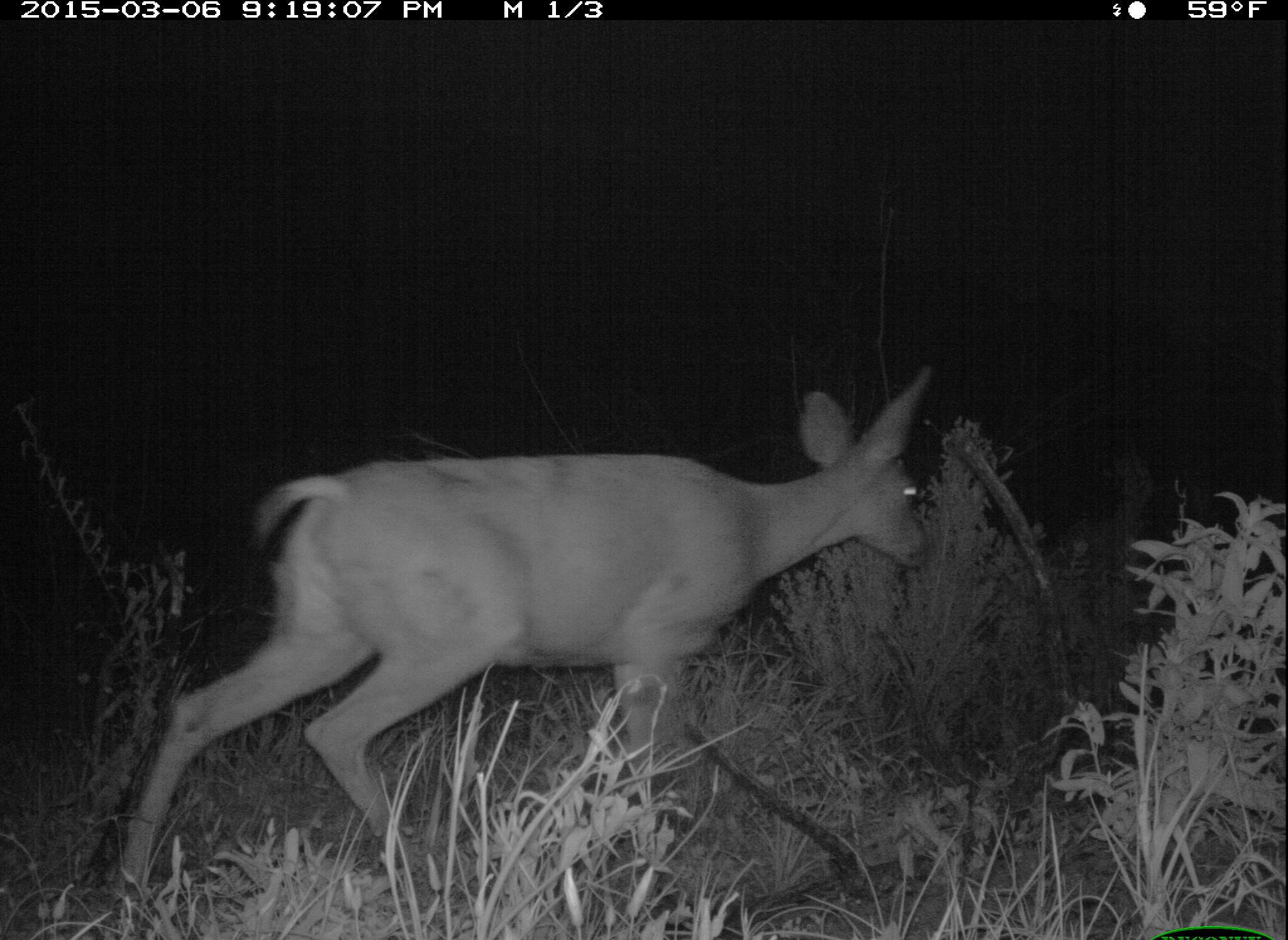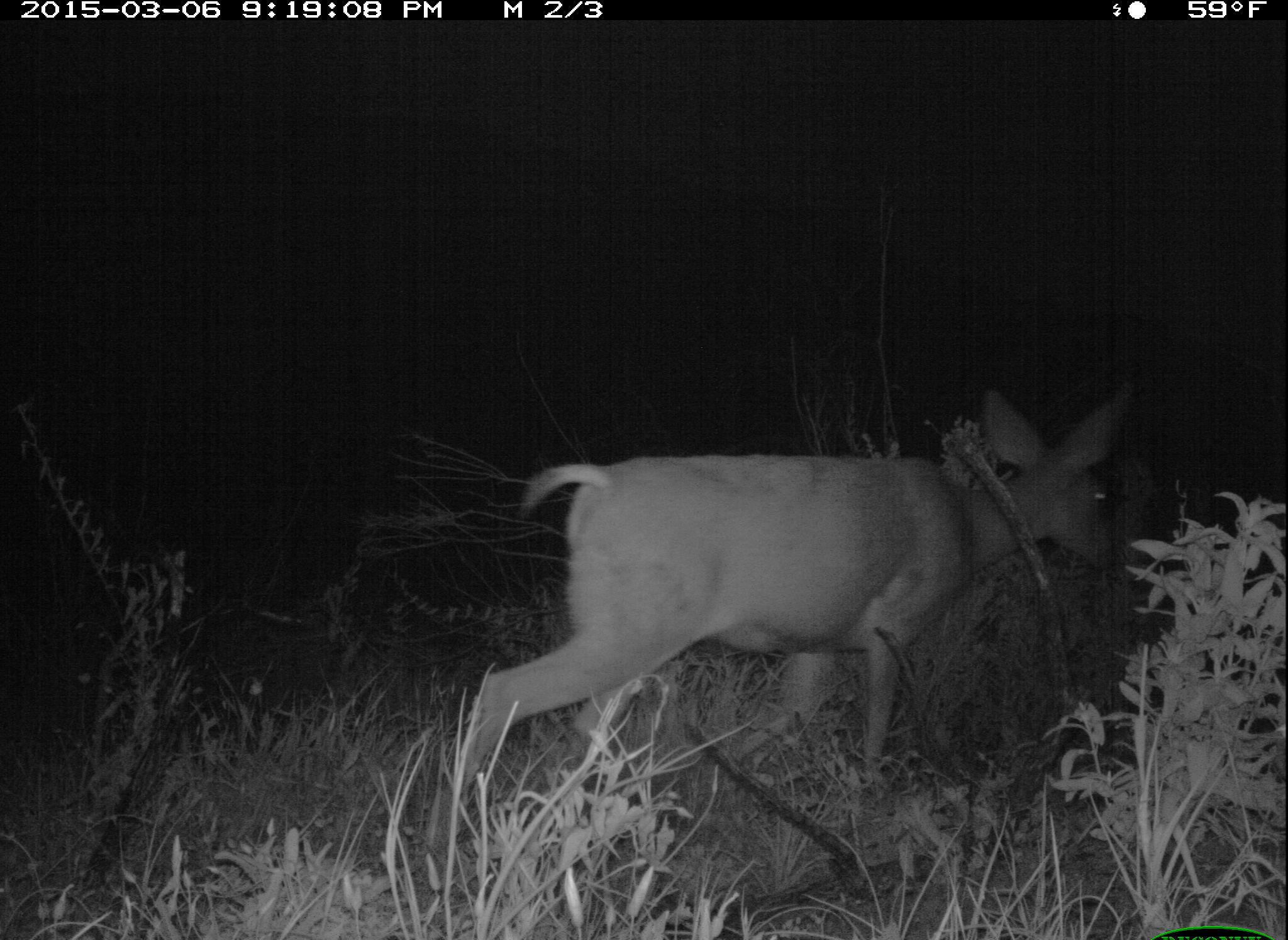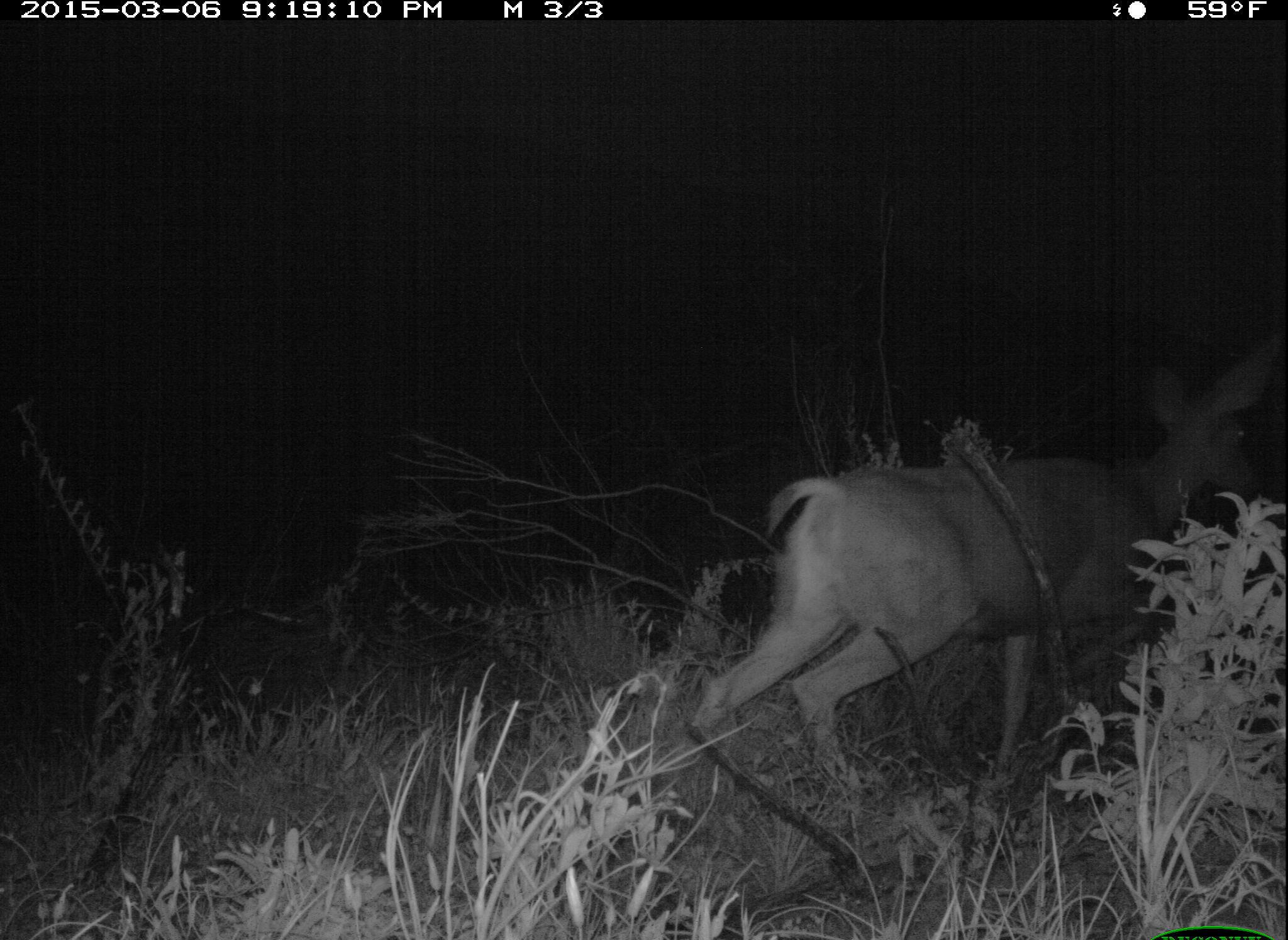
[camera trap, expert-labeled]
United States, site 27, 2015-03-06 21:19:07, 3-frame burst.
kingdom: Animalia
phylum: Chordata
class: Mammalia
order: Artiodactyla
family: Cervidae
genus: Odocoileus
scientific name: Odocoileus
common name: deer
Deer (Odocoileus).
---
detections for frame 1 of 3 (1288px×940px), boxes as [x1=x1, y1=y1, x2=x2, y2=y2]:
deer: [x1=107, y1=368, x2=936, y2=895]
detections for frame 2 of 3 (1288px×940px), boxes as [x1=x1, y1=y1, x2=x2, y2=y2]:
deer: [x1=442, y1=378, x2=1136, y2=807]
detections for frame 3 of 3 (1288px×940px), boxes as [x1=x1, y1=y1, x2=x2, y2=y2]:
deer: [x1=682, y1=337, x2=1282, y2=789]